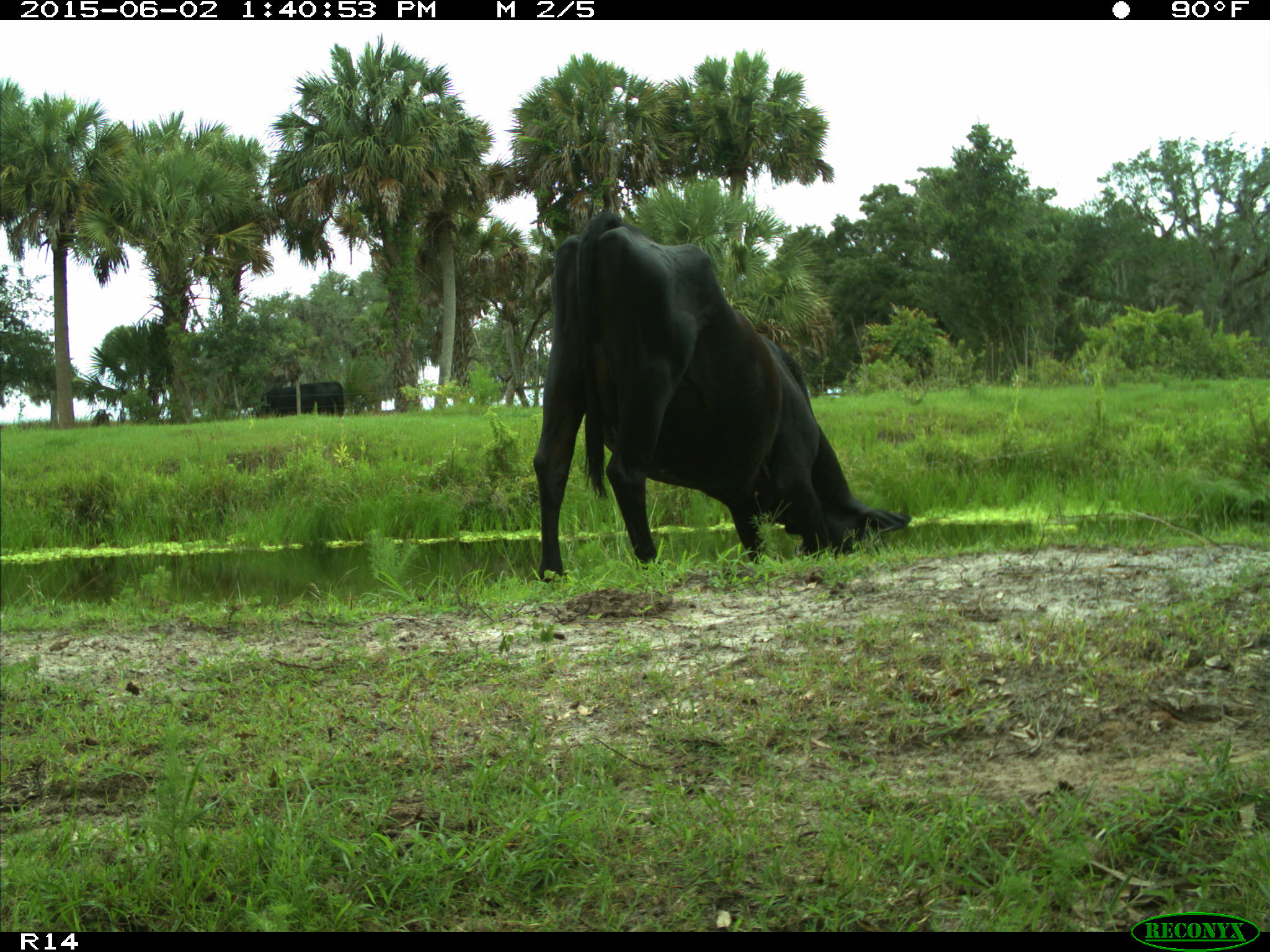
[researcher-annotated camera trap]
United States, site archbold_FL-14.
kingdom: Animalia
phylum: Chordata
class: Mammalia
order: Artiodactyla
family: Bovidae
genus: Bos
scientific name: Bos taurus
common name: domestic cow